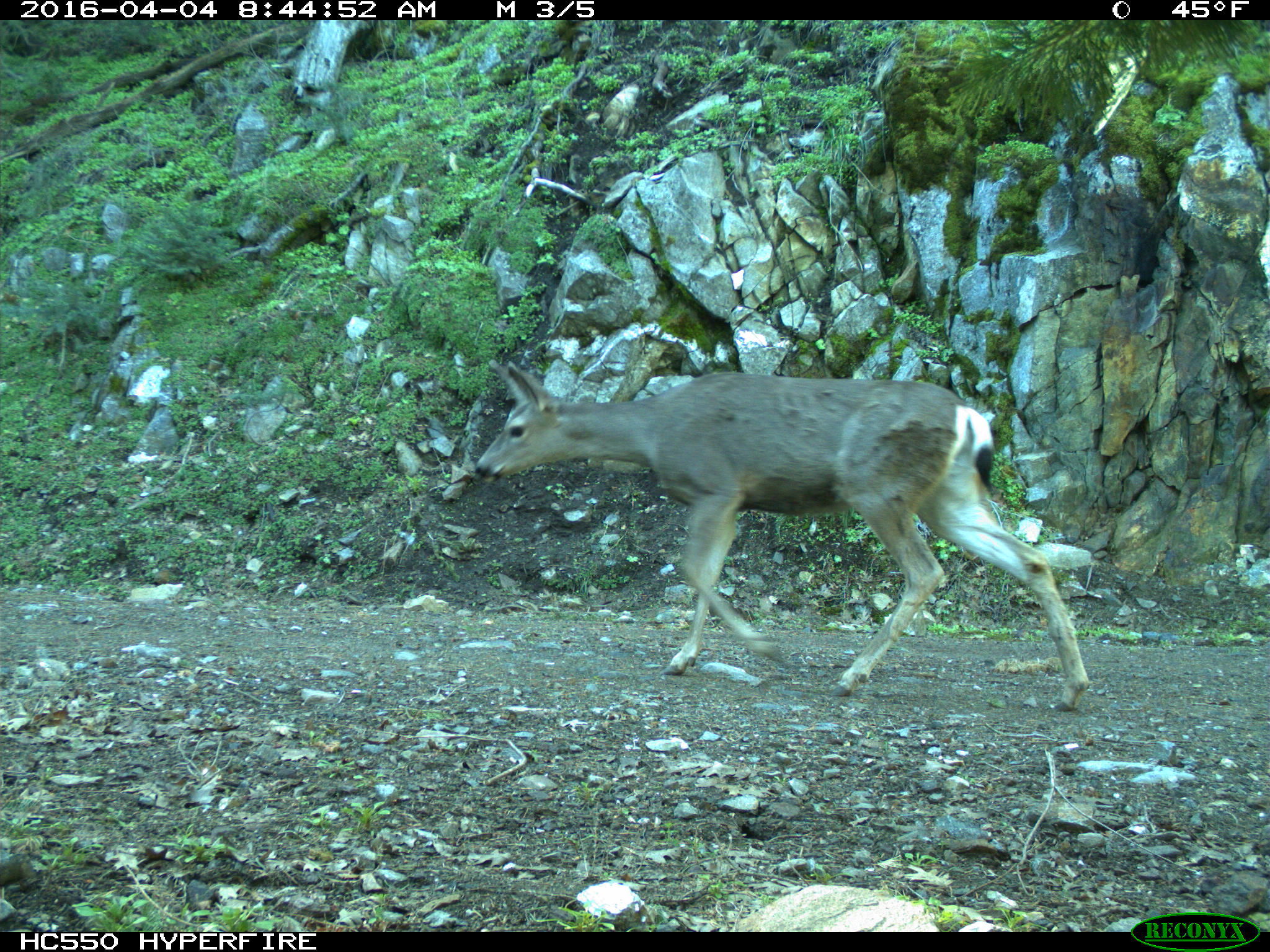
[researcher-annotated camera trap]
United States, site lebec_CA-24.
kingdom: Animalia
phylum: Chordata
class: Mammalia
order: Artiodactyla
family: Cervidae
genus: Odocoileus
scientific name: Odocoileus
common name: deer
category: unidentified deer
Unidentified deer (deer) (Odocoileus).